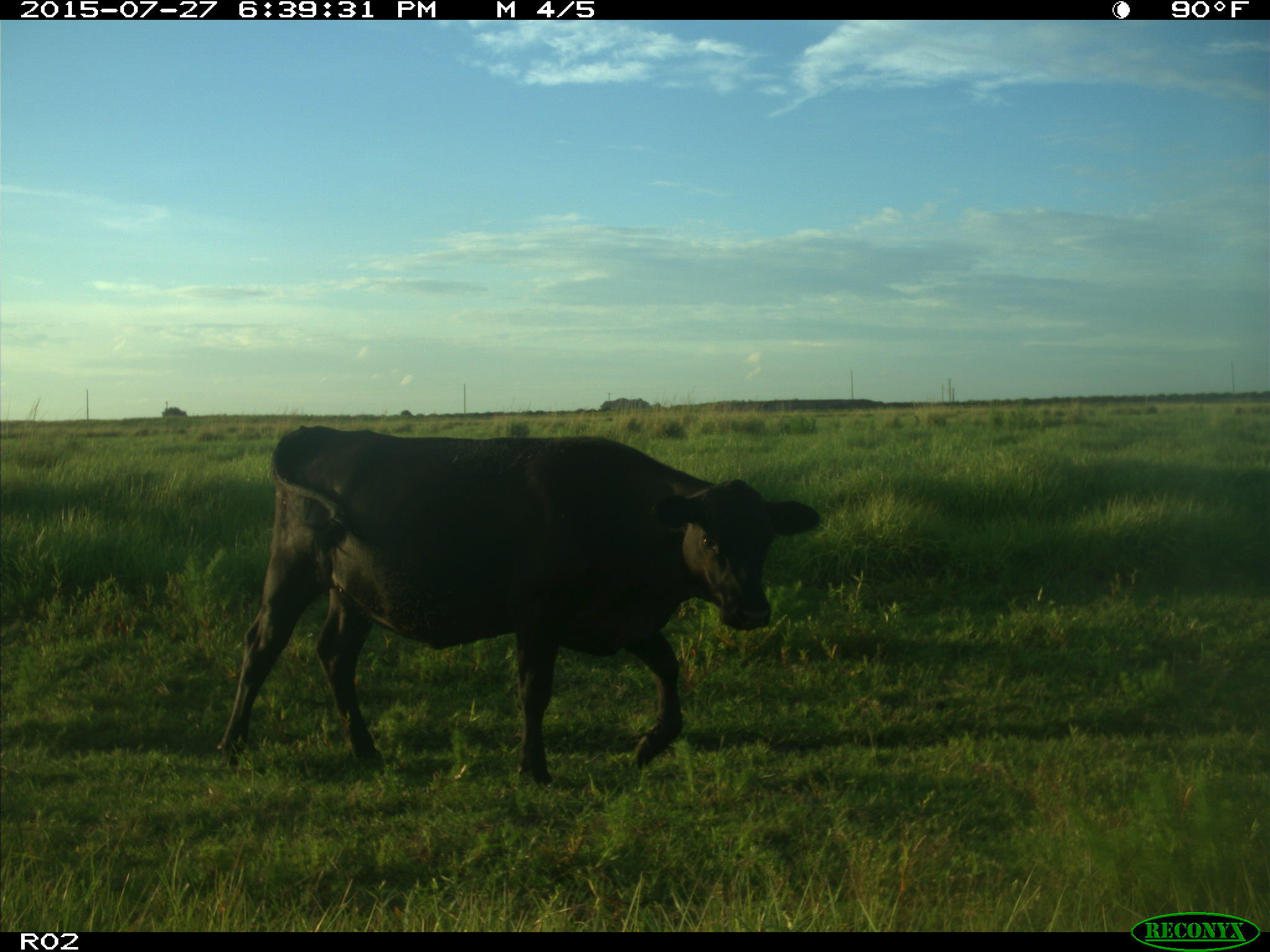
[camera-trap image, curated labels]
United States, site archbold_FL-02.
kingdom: Animalia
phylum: Chordata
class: Mammalia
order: Artiodactyla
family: Bovidae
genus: Bos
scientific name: Bos taurus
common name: domestic cow